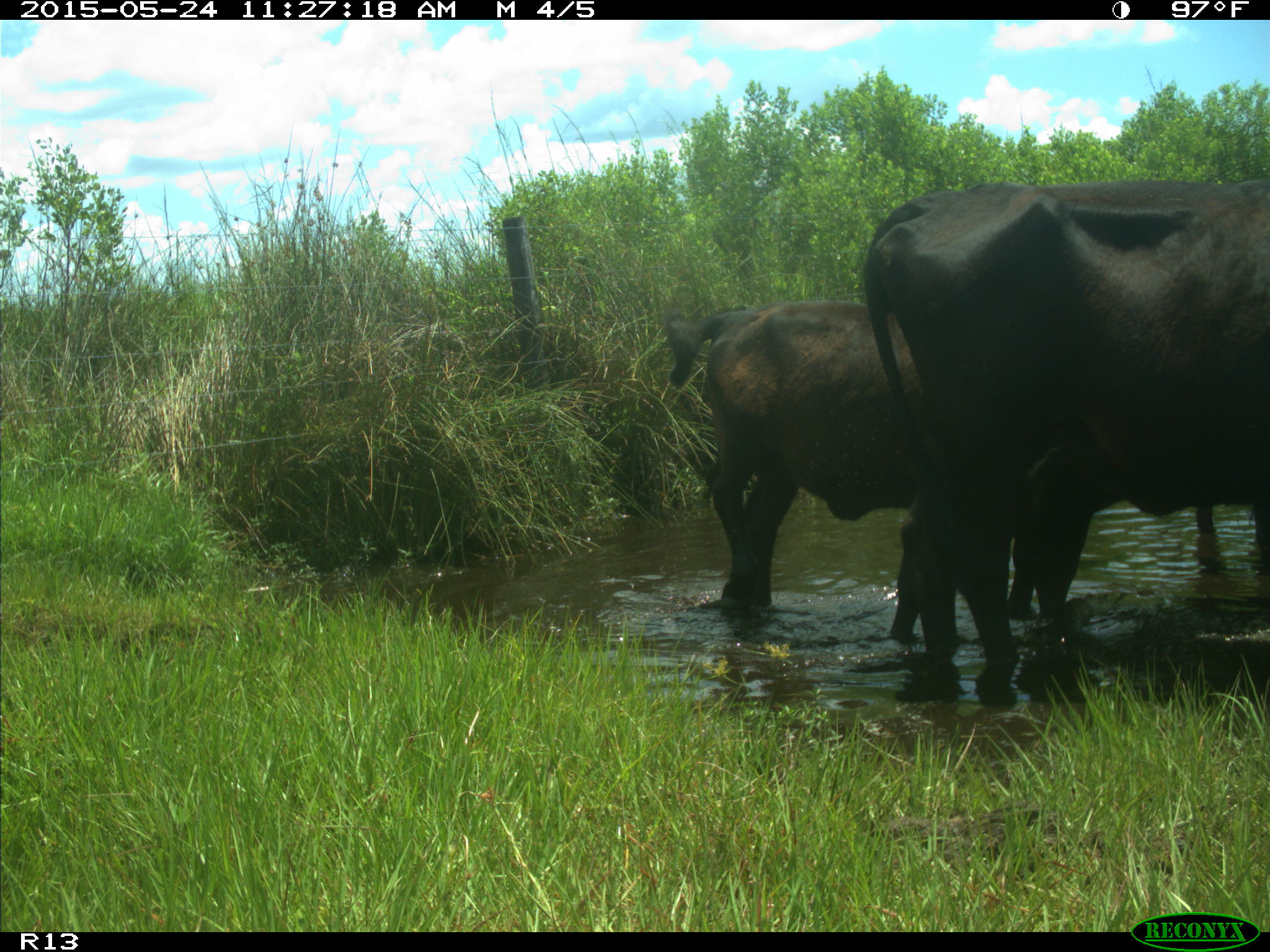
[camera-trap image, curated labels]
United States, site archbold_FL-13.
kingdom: Animalia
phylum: Chordata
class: Mammalia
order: Artiodactyla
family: Bovidae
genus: Bos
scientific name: Bos taurus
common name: domestic cow